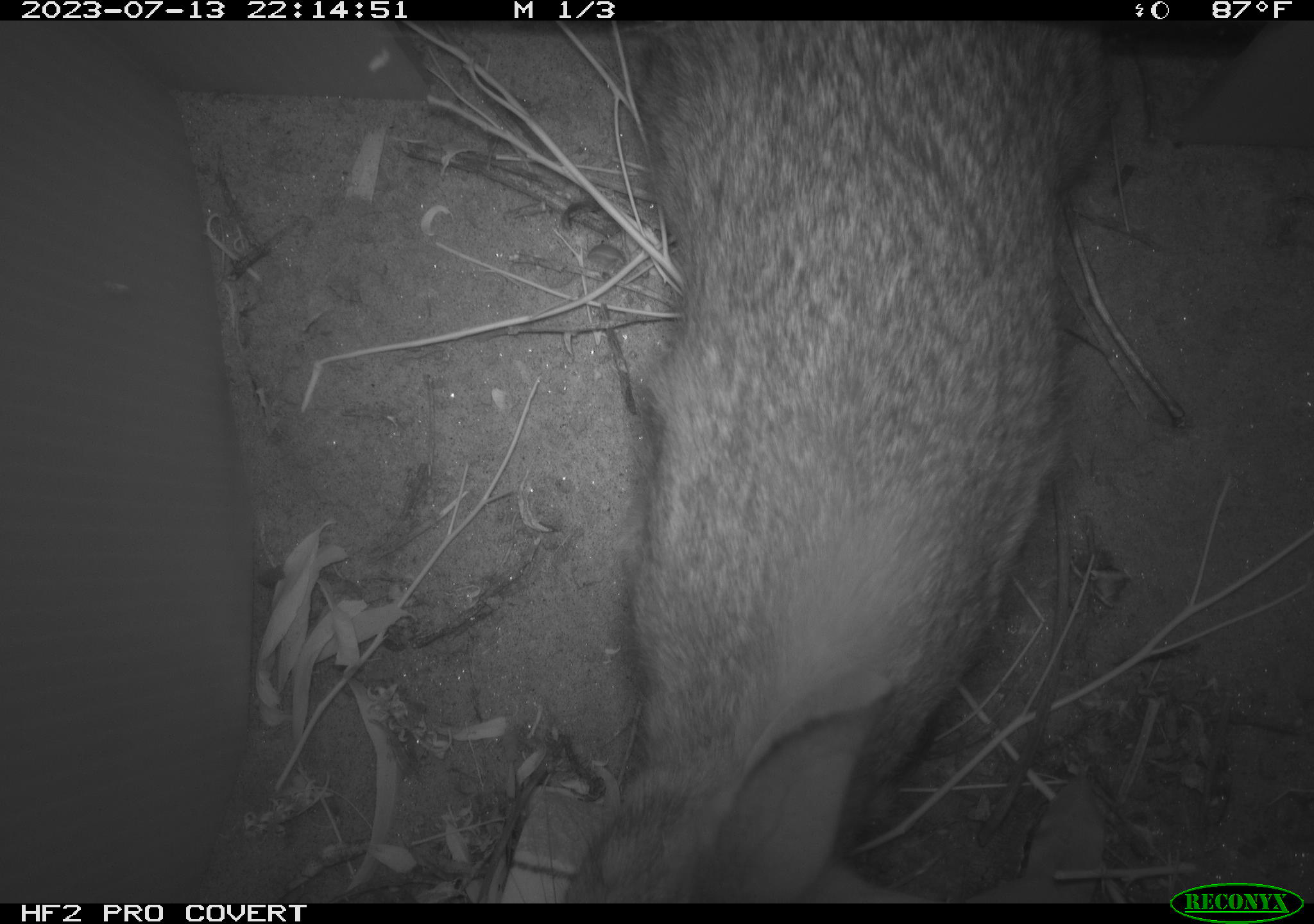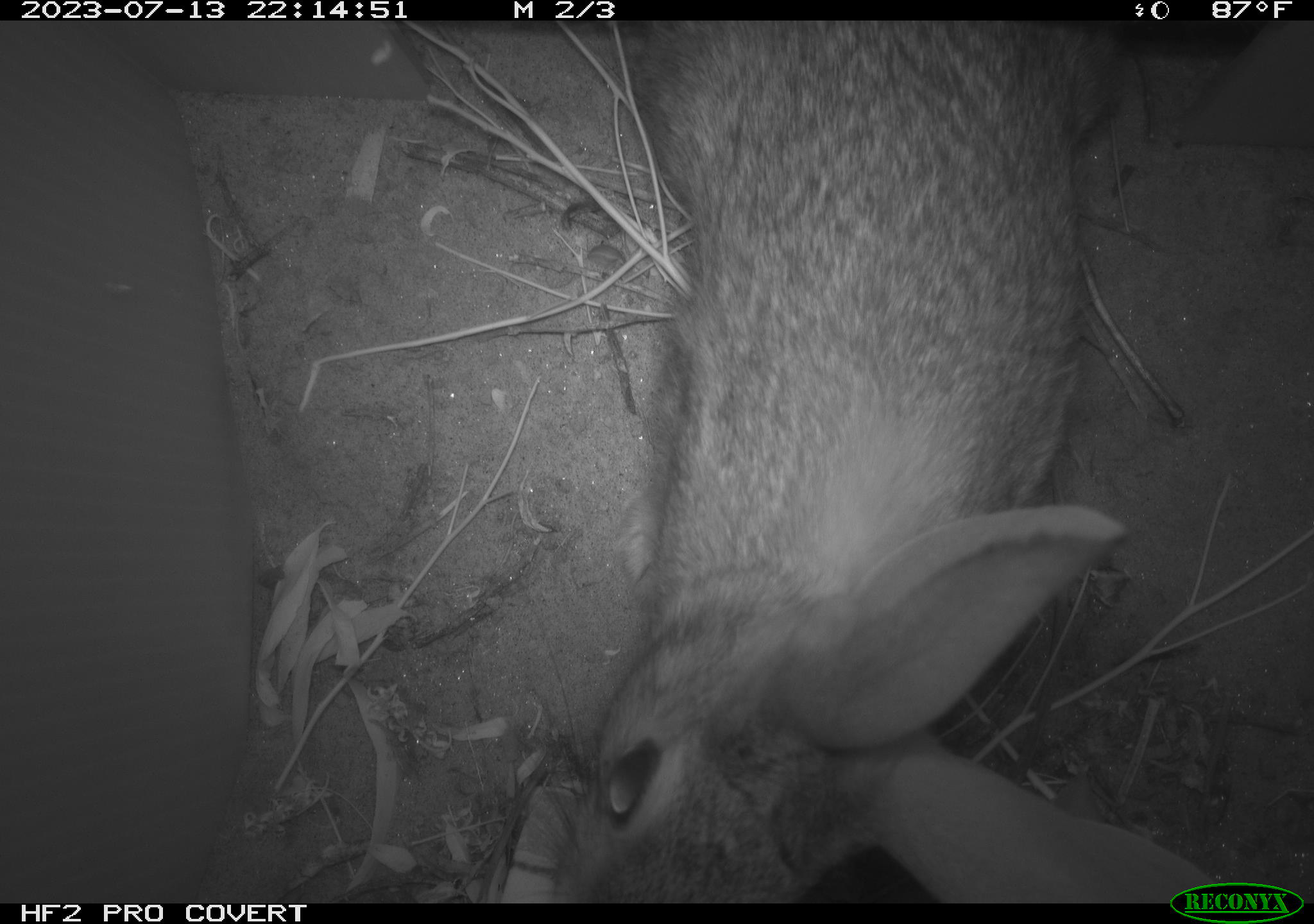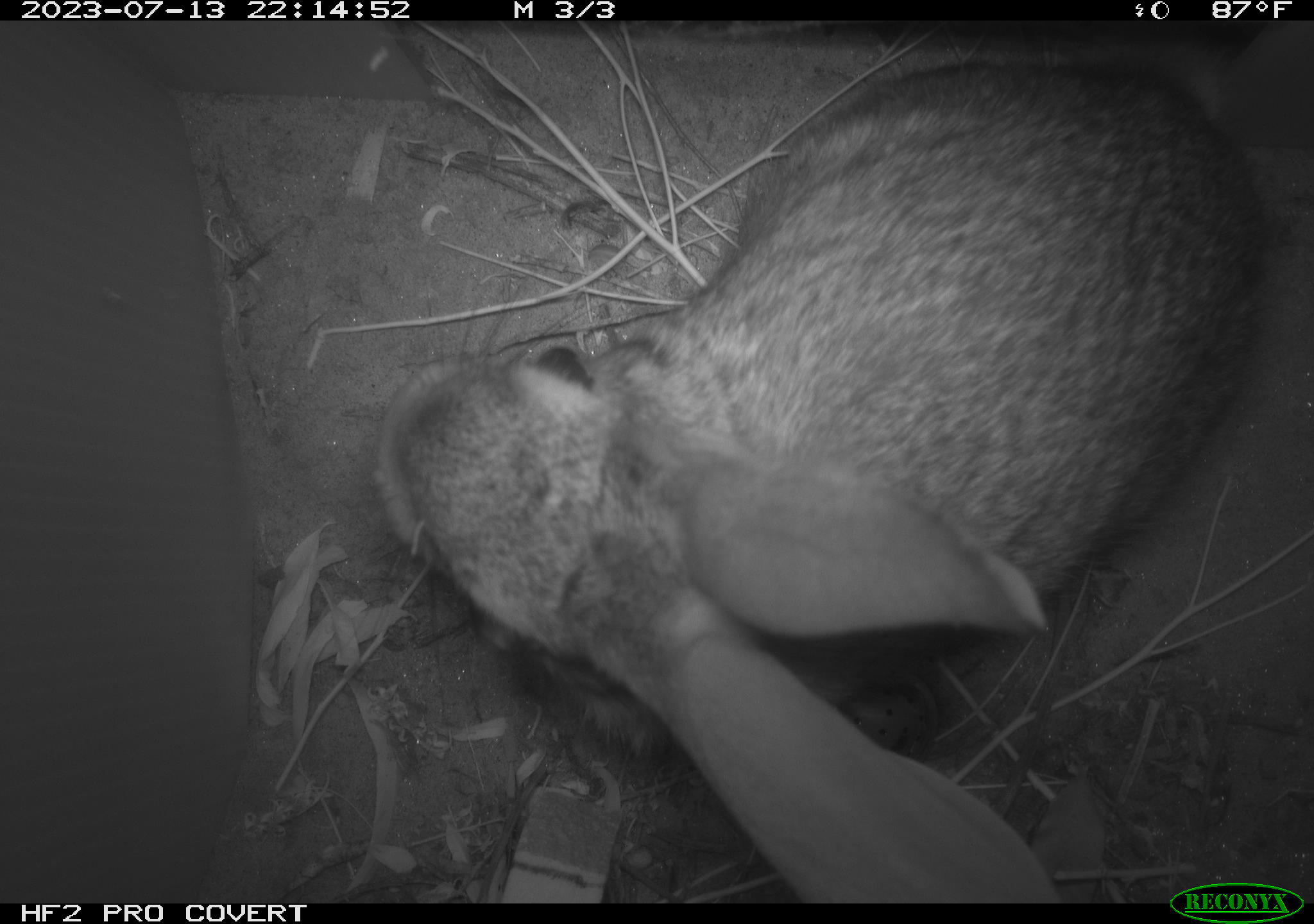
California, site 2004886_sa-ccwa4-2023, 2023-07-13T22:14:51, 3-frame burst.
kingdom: Animalia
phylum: Chordata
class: Mammalia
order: Lagomorpha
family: Leporidae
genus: Sylvilagus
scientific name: Sylvilagus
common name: cottontail rabbits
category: sylvilagus species